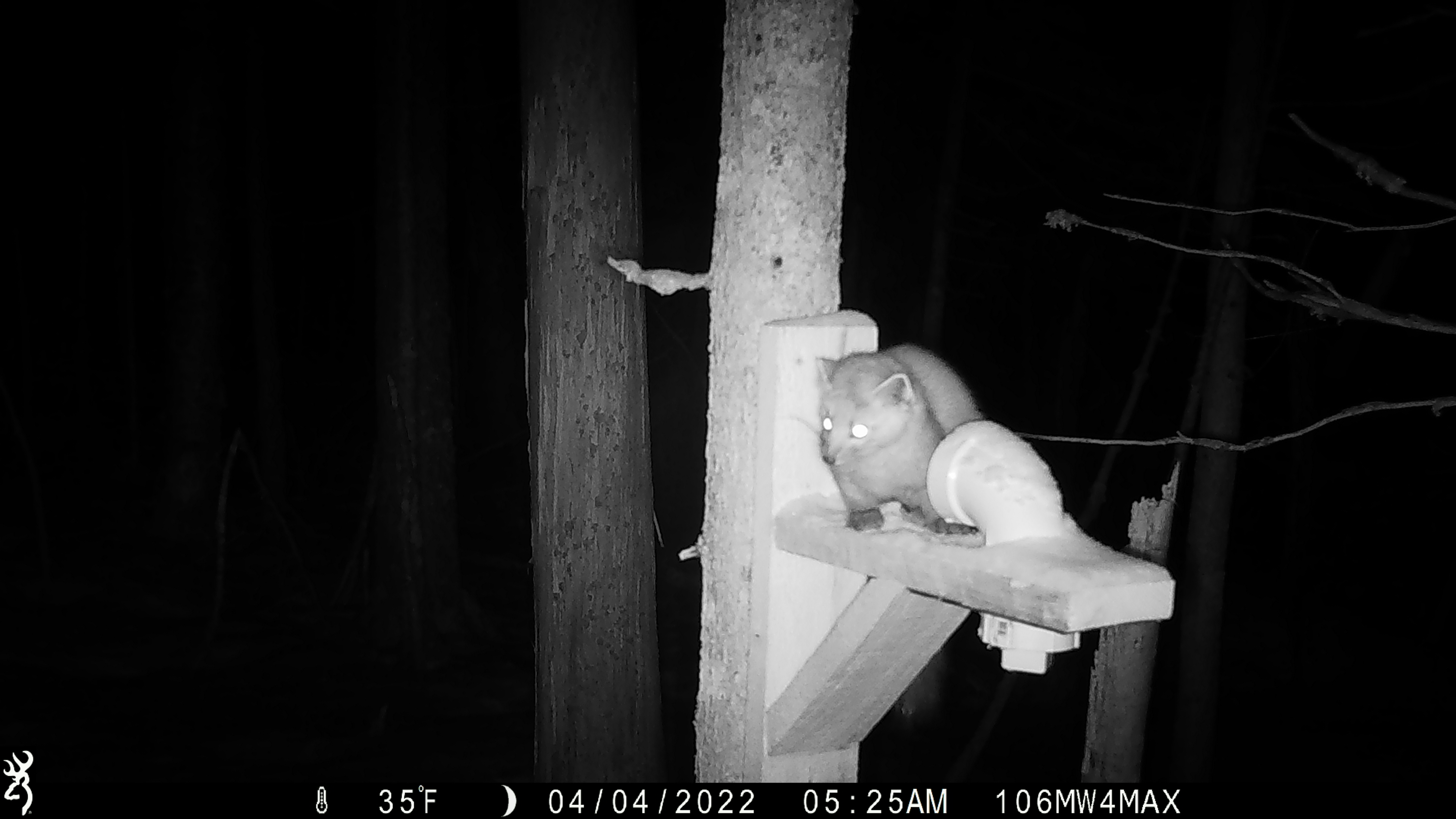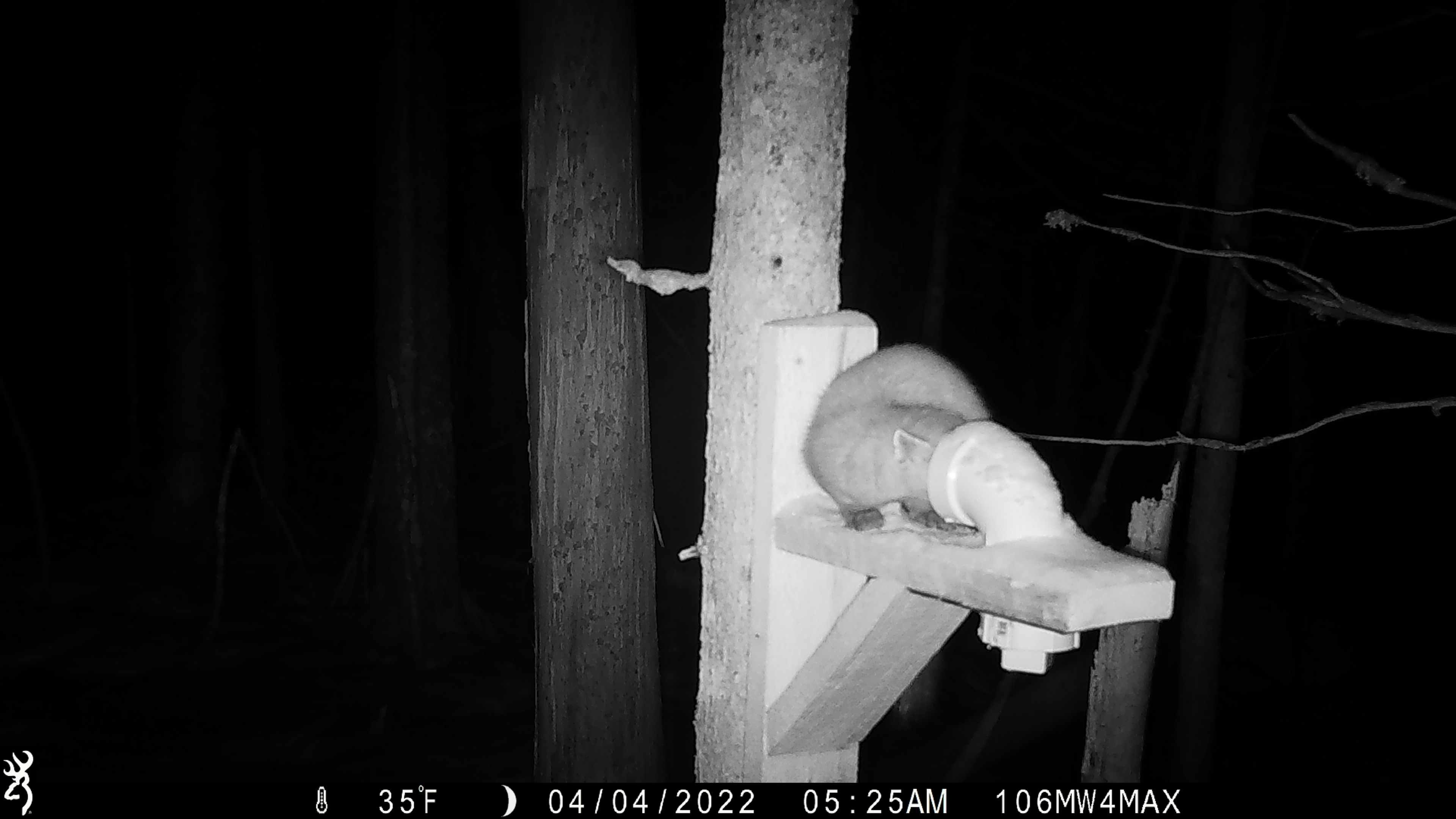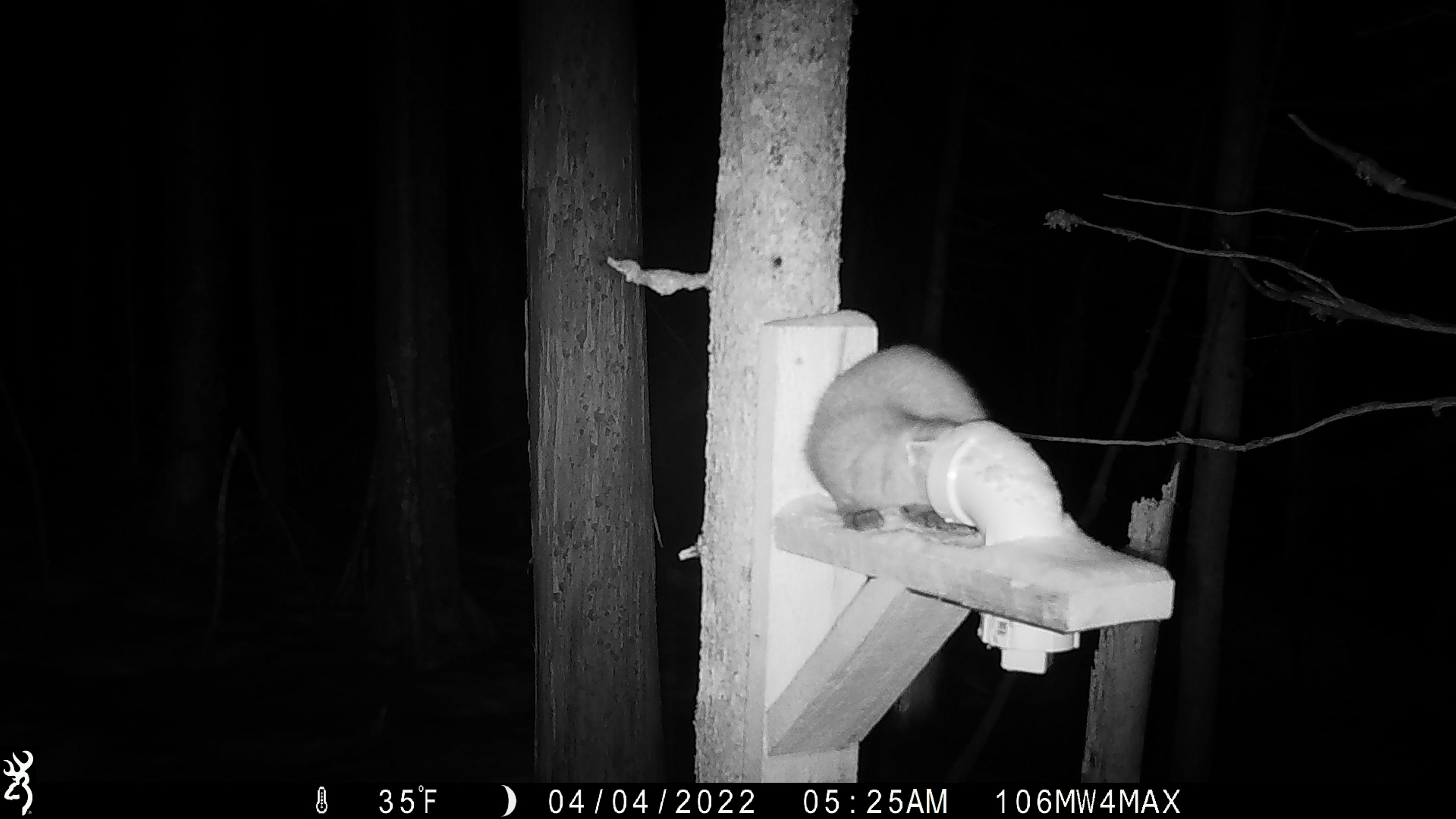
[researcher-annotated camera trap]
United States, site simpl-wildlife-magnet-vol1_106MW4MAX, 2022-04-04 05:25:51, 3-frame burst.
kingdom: Animalia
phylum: Chordata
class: Mammalia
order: Carnivora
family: Mustelidae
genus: Martes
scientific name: Martes americana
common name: american marten